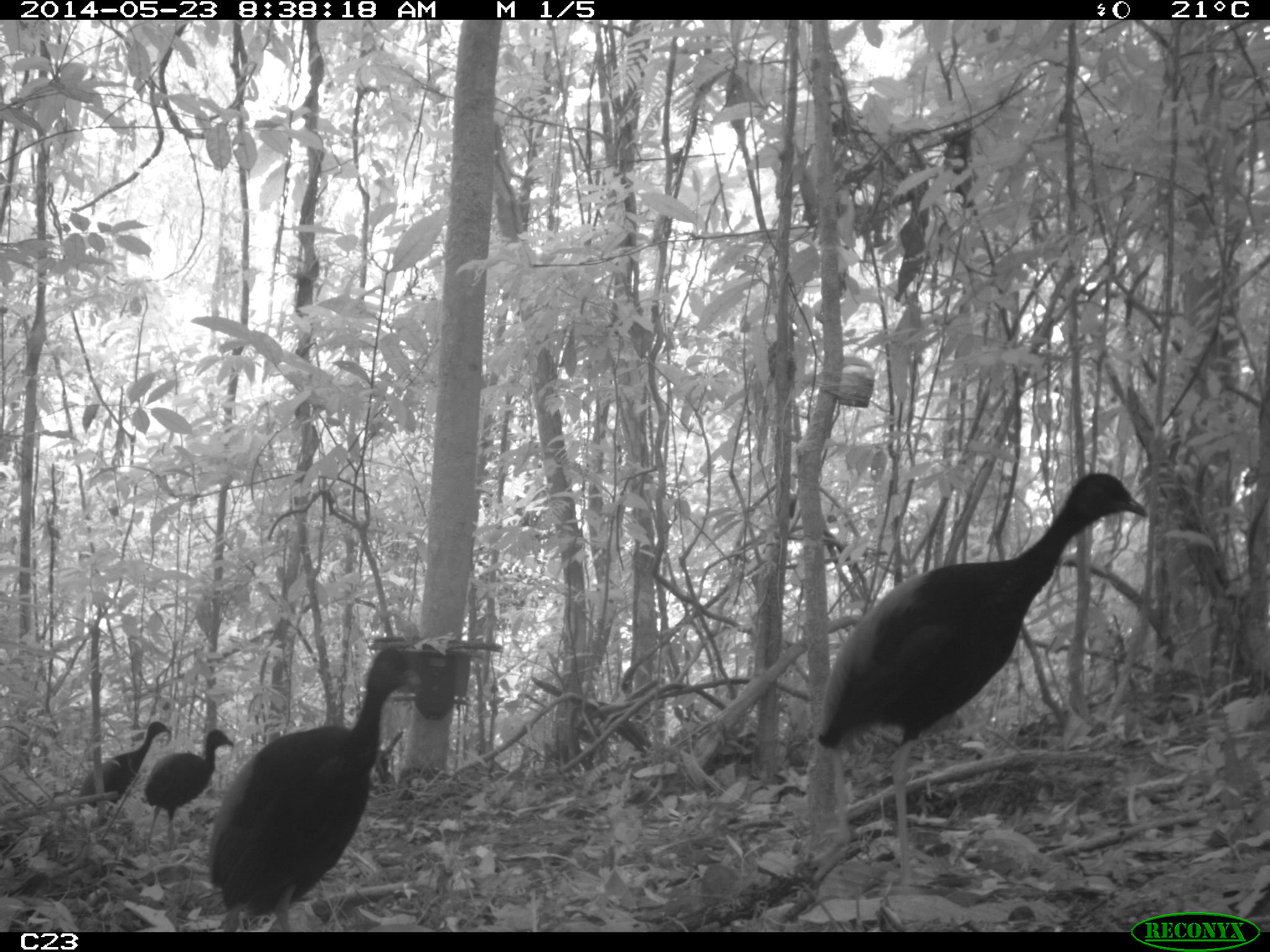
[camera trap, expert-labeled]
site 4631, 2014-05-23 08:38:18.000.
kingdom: Animalia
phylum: Chordata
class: Aves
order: Gruiformes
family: Psophiidae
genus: Psophia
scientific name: Psophia crepitans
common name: gray-winged trumpeter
Psophia crepitans (gray-winged trumpeter), count 5, age adult.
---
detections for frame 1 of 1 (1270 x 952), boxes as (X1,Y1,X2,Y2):
psophia crepitans: (810,472,1148,886); (209,646,431,932); (143,728,235,845); (76,720,171,813)